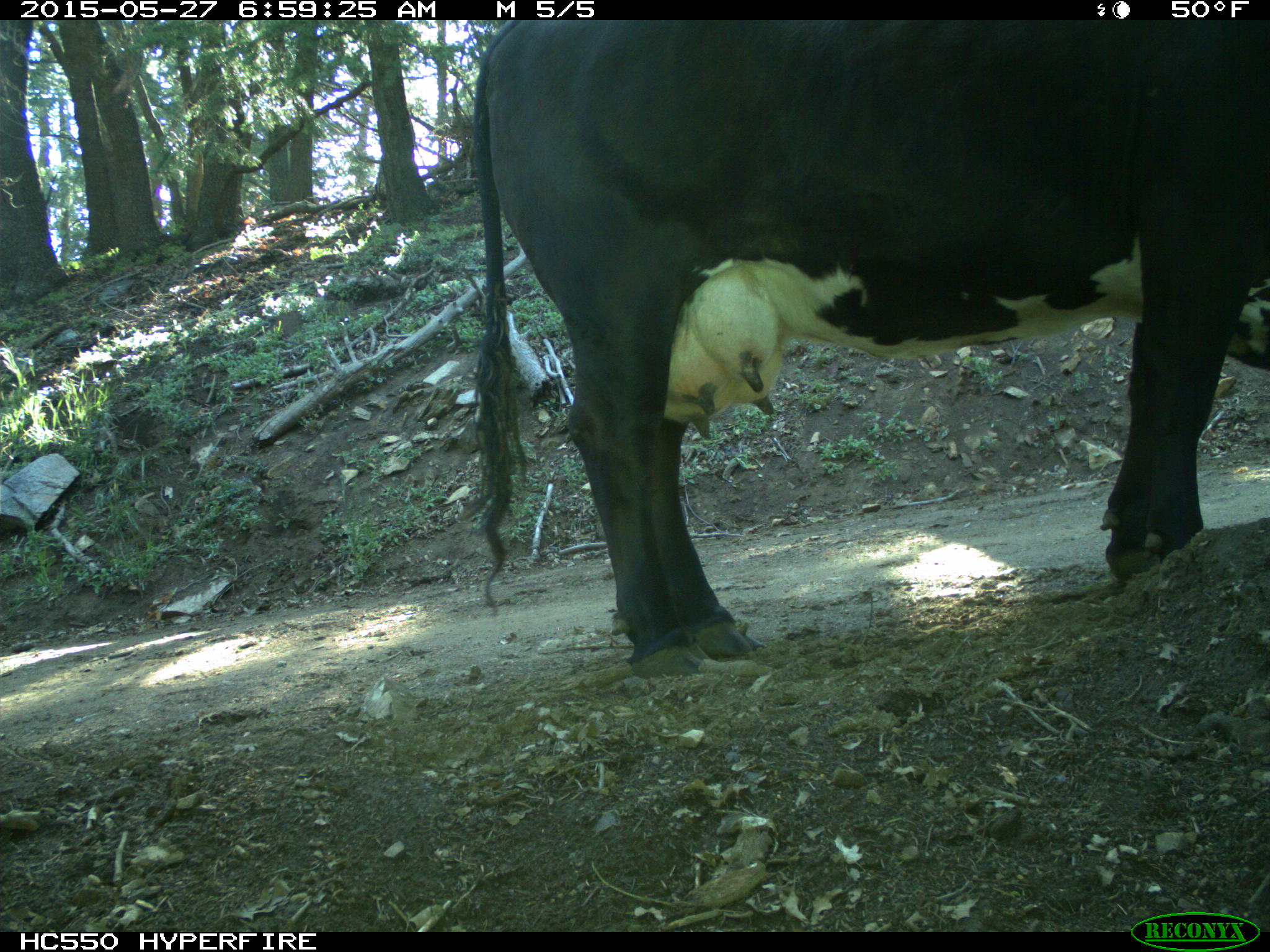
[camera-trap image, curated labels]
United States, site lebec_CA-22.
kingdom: Animalia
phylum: Chordata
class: Mammalia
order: Artiodactyla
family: Bovidae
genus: Bos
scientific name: Bos taurus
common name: domestic cow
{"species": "Bos taurus (domestic cow)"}